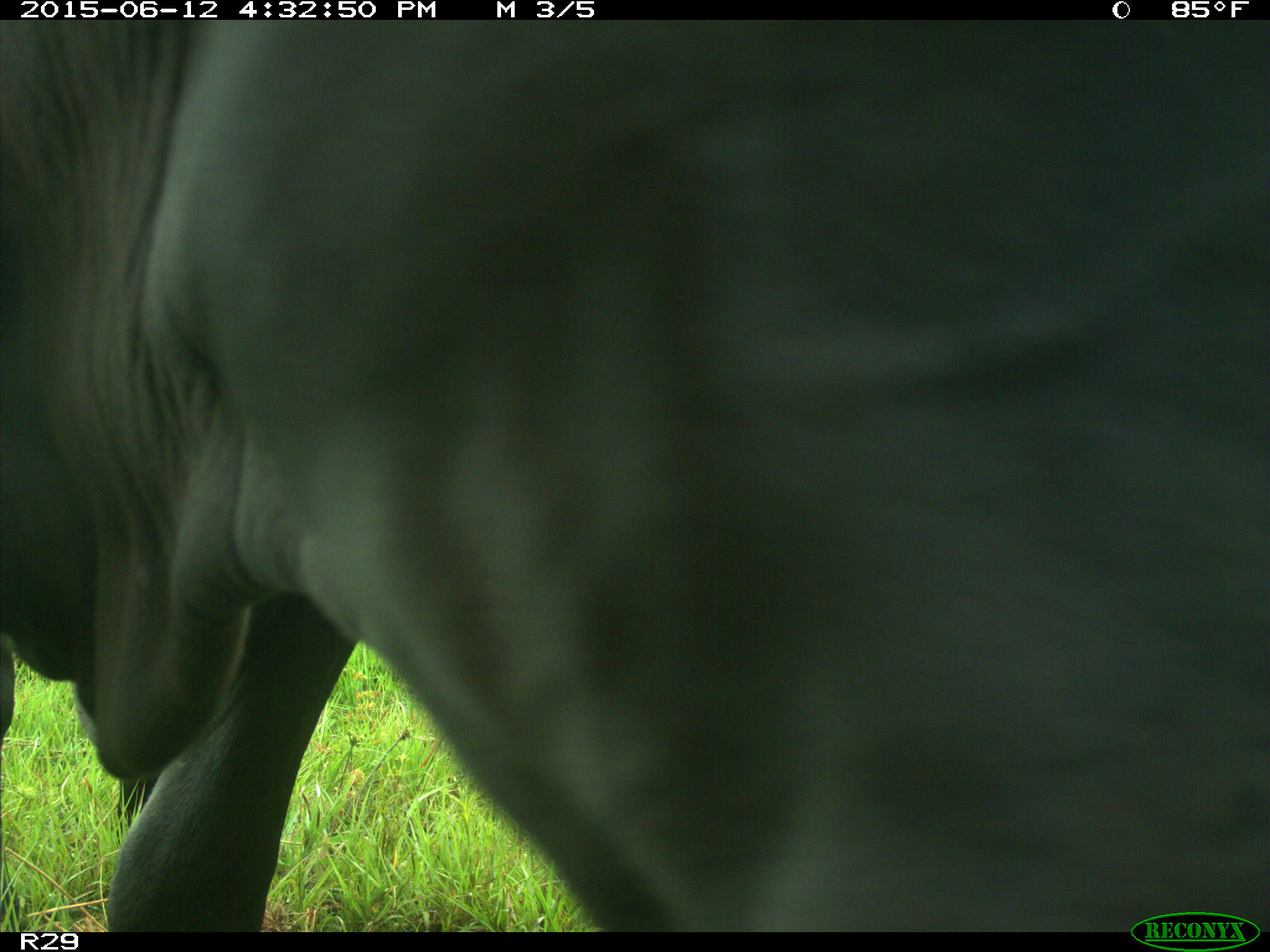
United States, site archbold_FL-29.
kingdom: Animalia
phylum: Chordata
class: Mammalia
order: Artiodactyla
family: Bovidae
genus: Bos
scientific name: Bos taurus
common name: domestic cow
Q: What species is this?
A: Bos taurus (domestic cow).